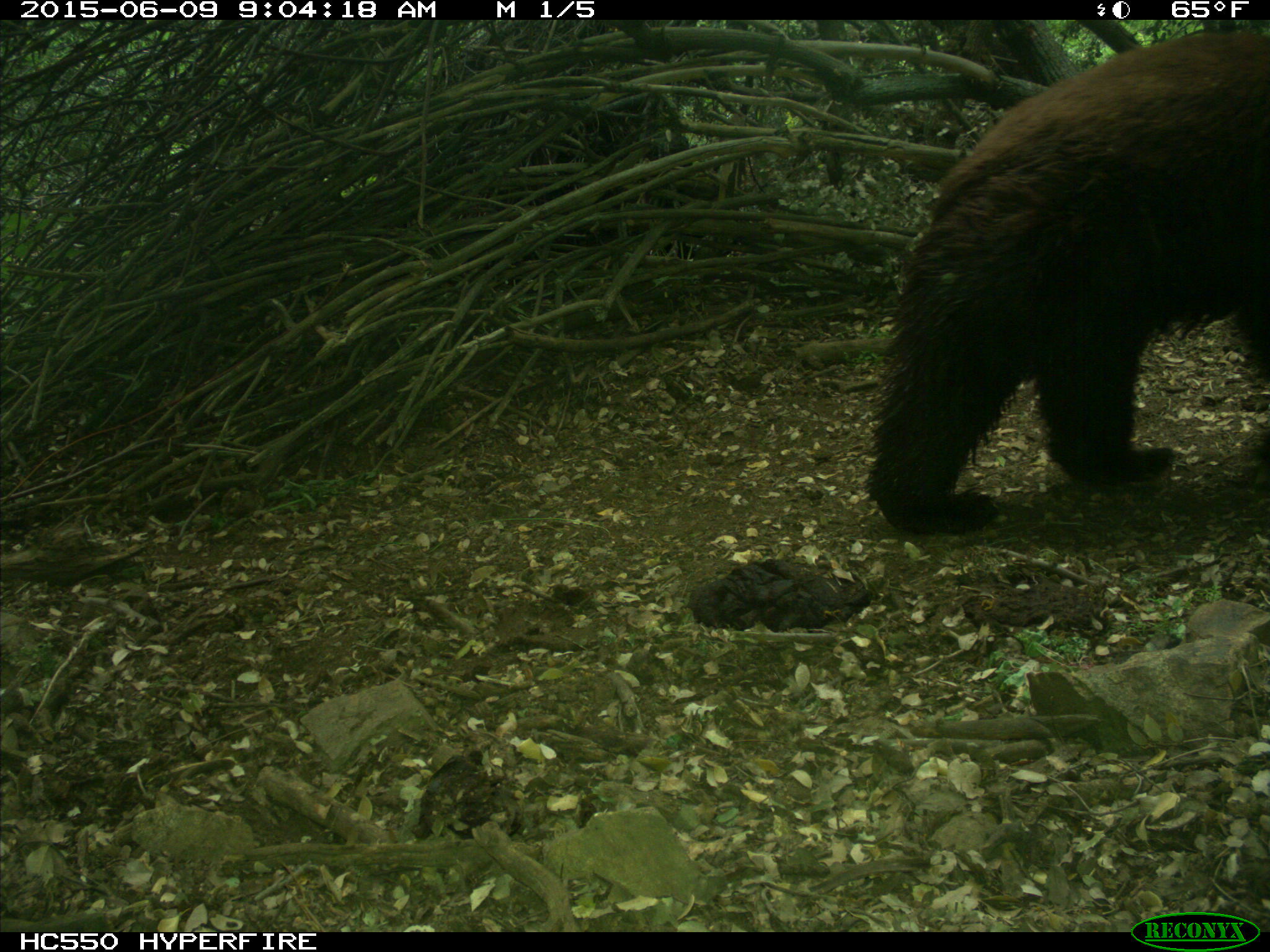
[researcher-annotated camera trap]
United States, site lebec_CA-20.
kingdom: Animalia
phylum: Chordata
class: Mammalia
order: Carnivora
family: Ursidae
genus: Ursus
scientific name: Ursus americanus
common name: american black bear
Ursus americanus (american black bear).